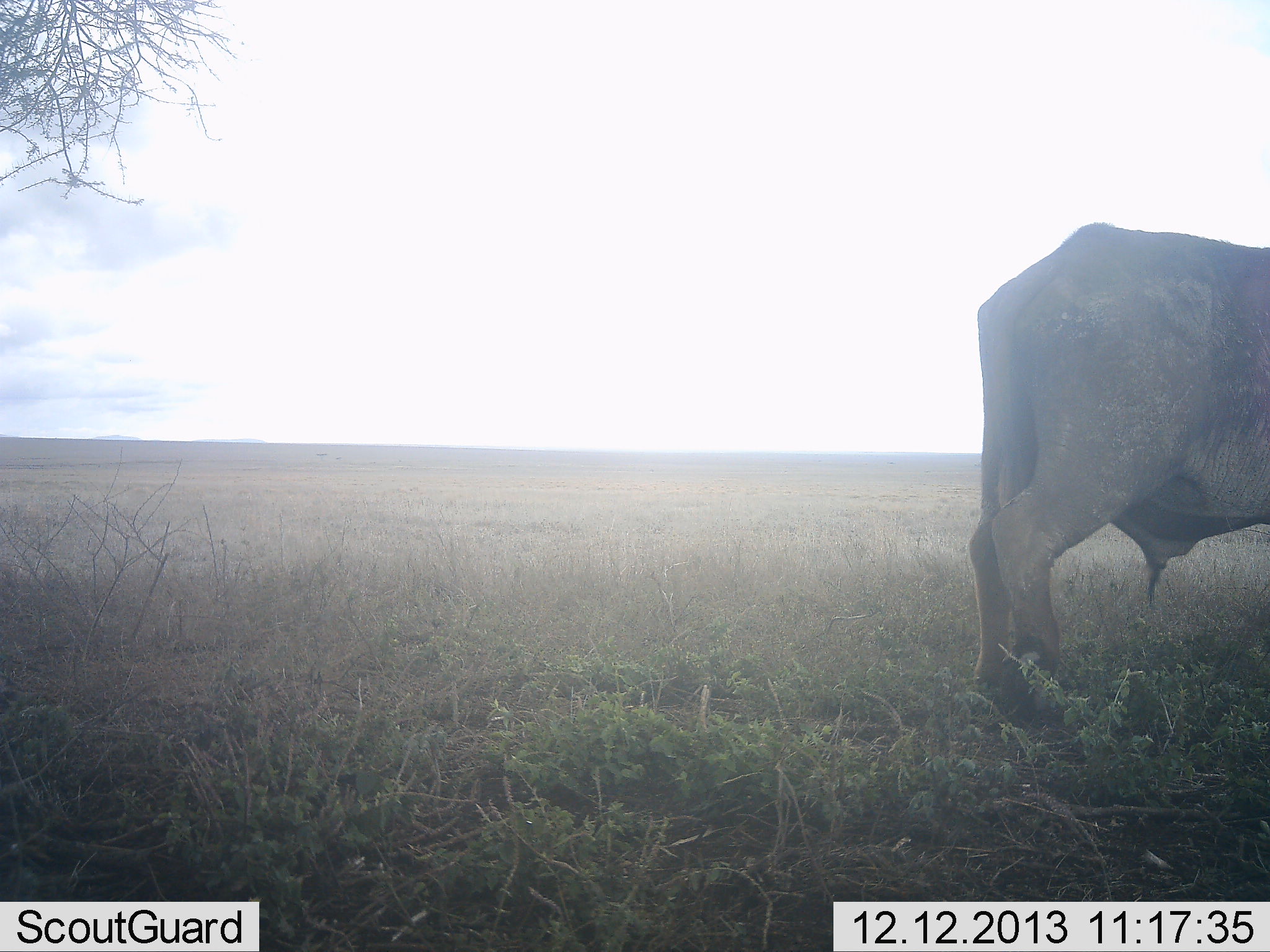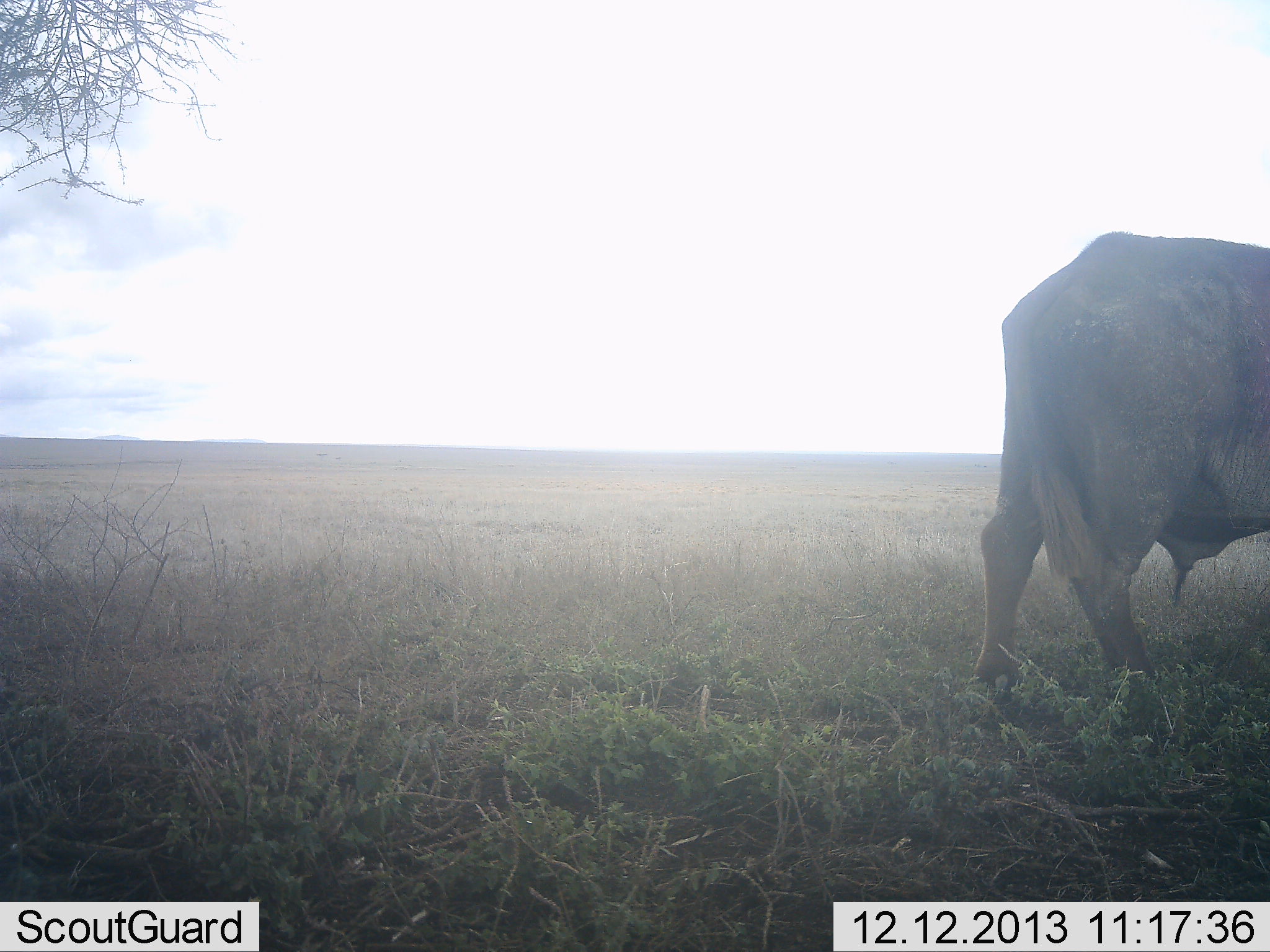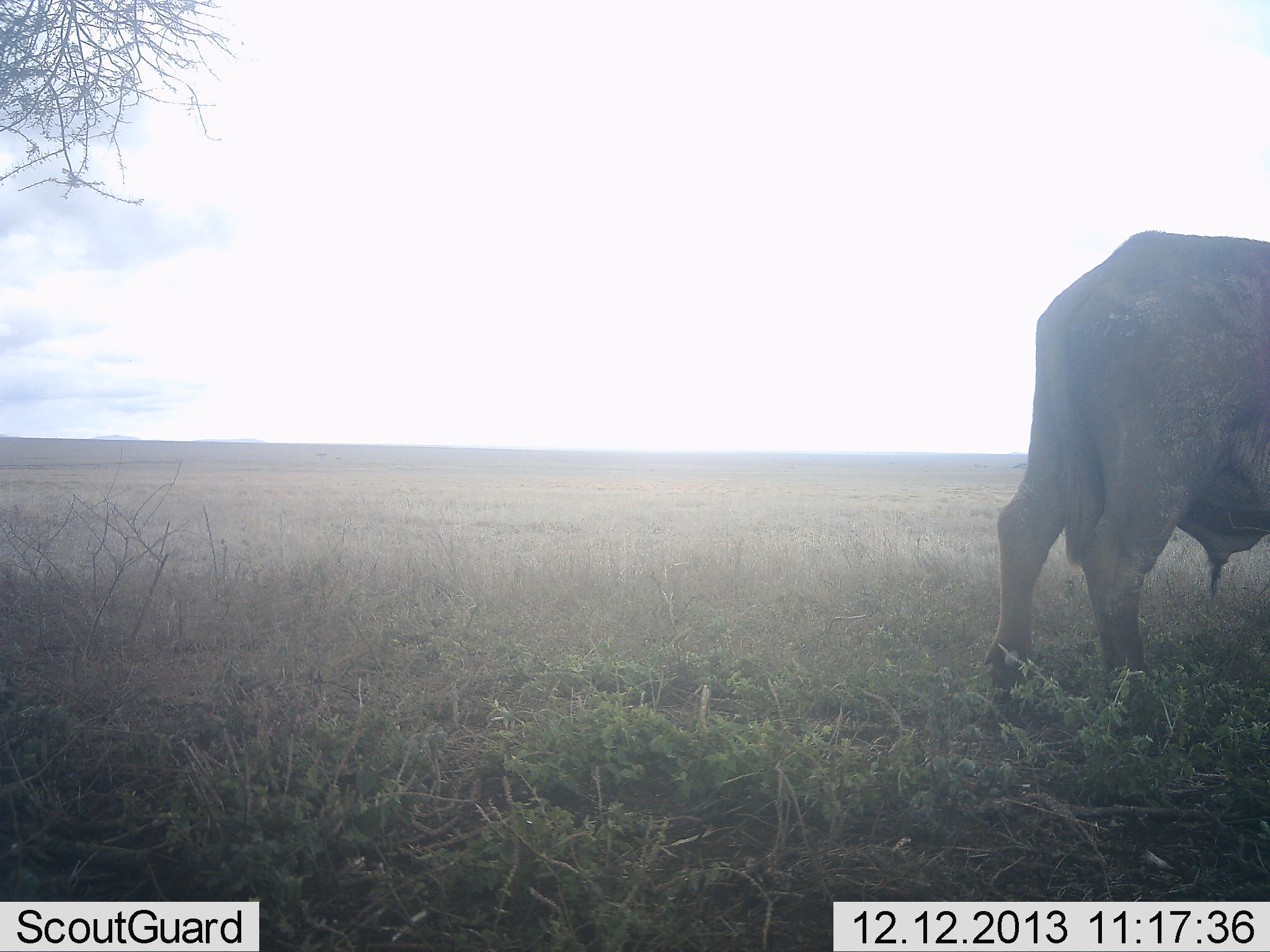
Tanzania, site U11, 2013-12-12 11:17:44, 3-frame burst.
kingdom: Animalia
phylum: Chordata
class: Mammalia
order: Artiodactyla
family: Bovidae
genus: Syncerus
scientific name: Syncerus caffer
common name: cape buffalo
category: buffalo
Buffalo (cape buffalo) (Syncerus caffer), count 1. Behavior (volunteer vote fractions): standing 30%, resting 0%, moving 70%, interacting 0%. Young present (vote fraction): 0%. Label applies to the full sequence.